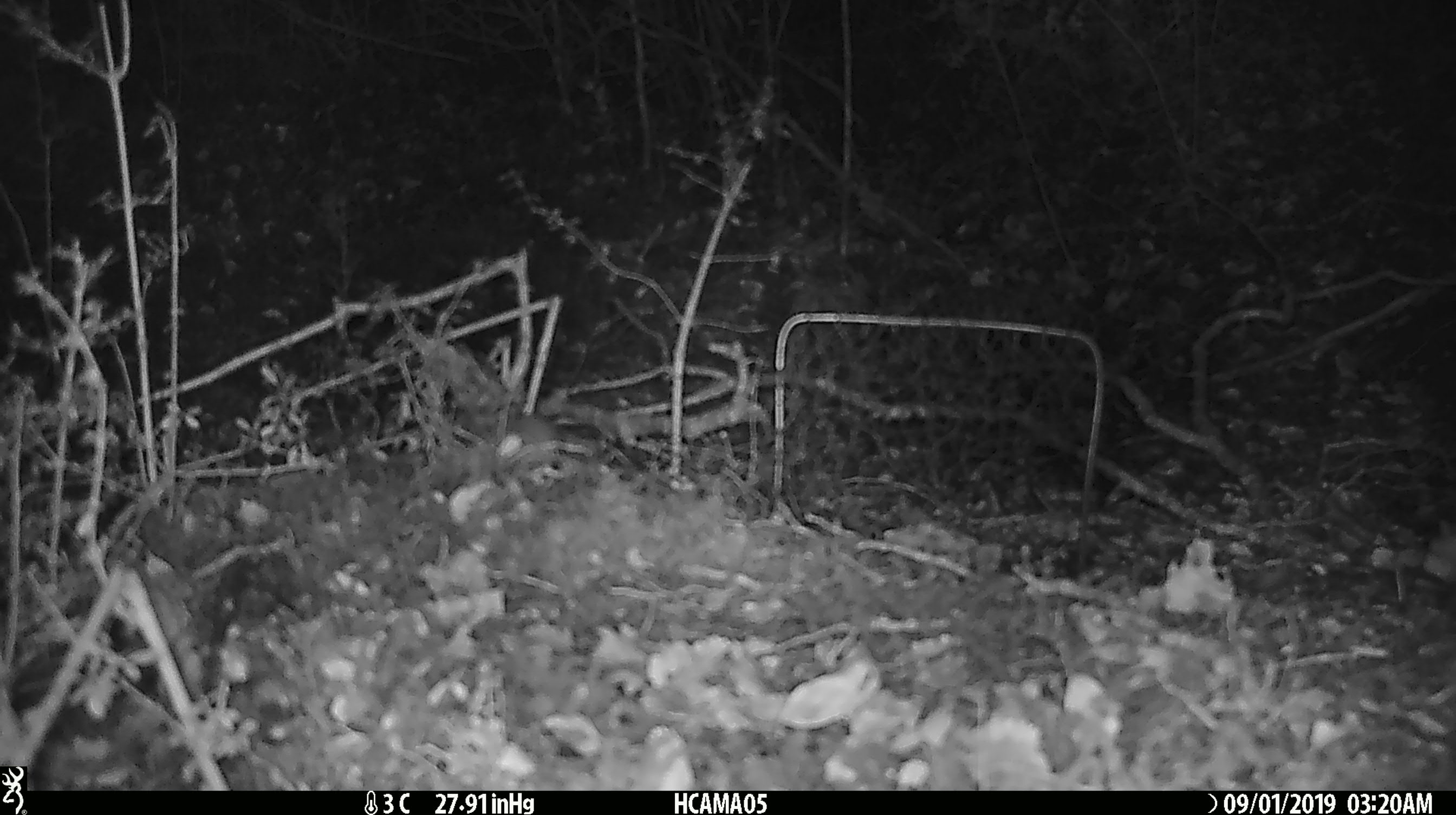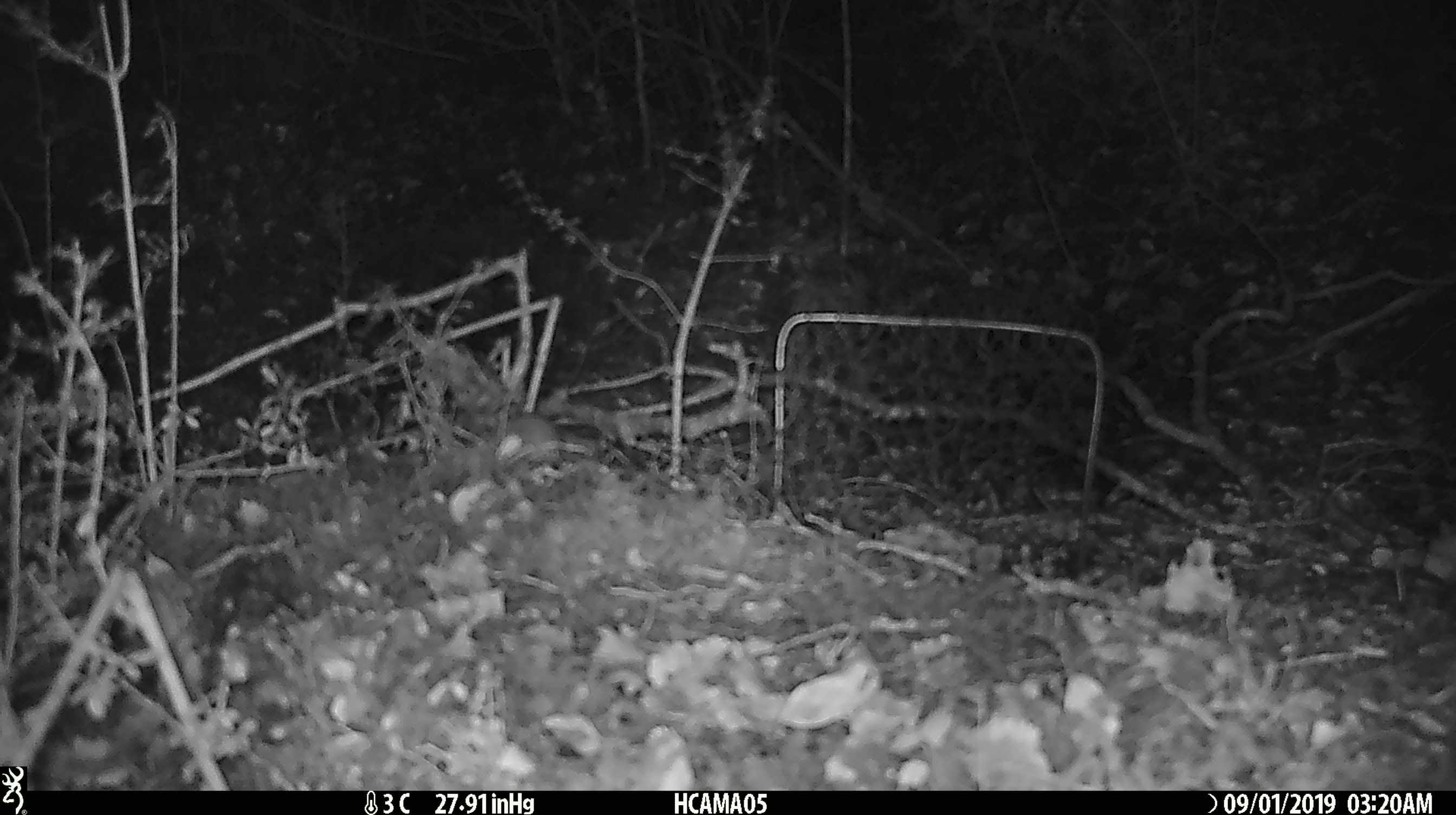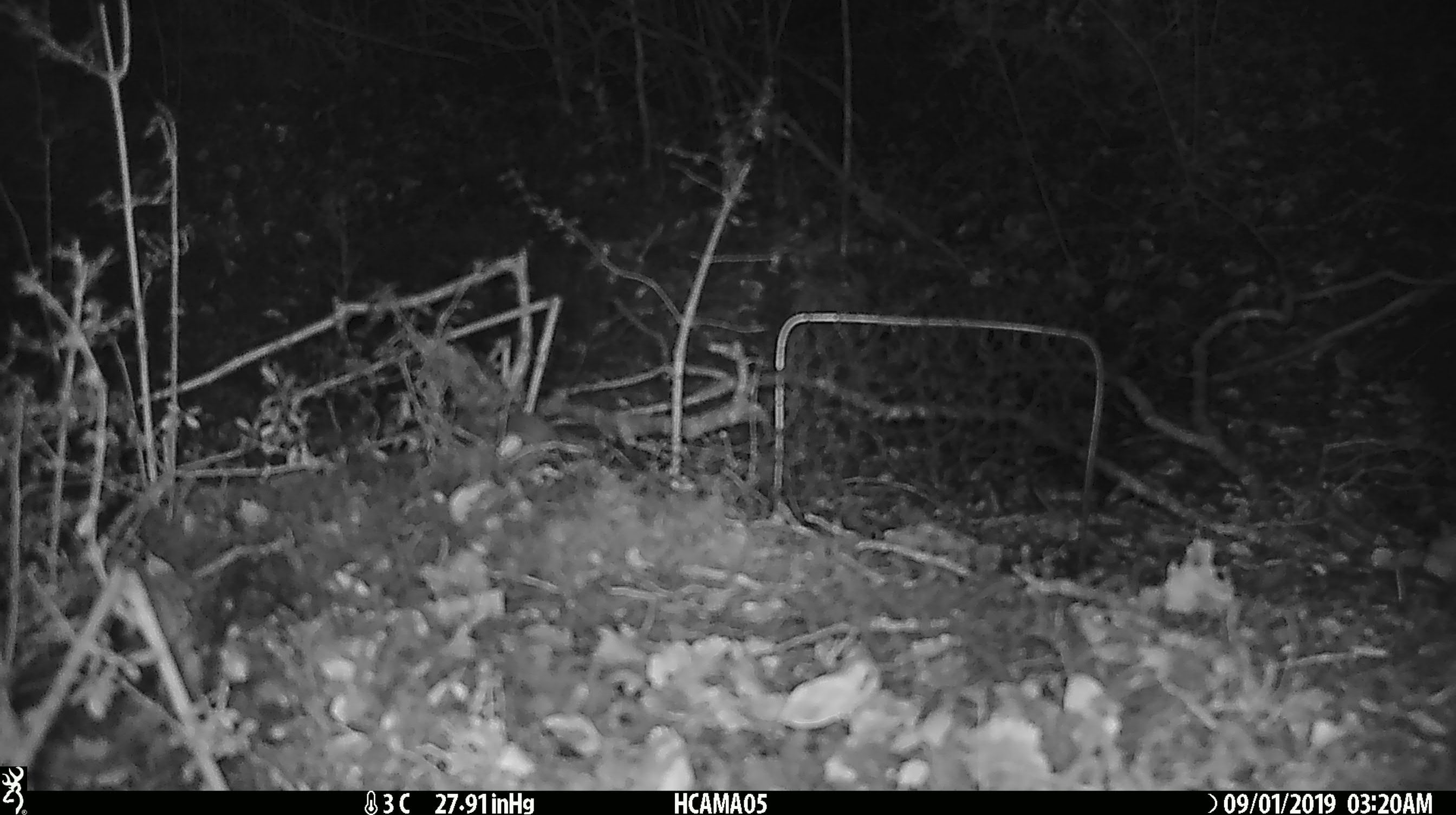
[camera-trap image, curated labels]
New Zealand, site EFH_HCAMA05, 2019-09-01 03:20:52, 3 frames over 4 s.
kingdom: Animalia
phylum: Chordata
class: Mammalia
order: Rodentia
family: Muridae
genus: Mus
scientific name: Mus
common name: mouse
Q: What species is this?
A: Mouse (Mus).